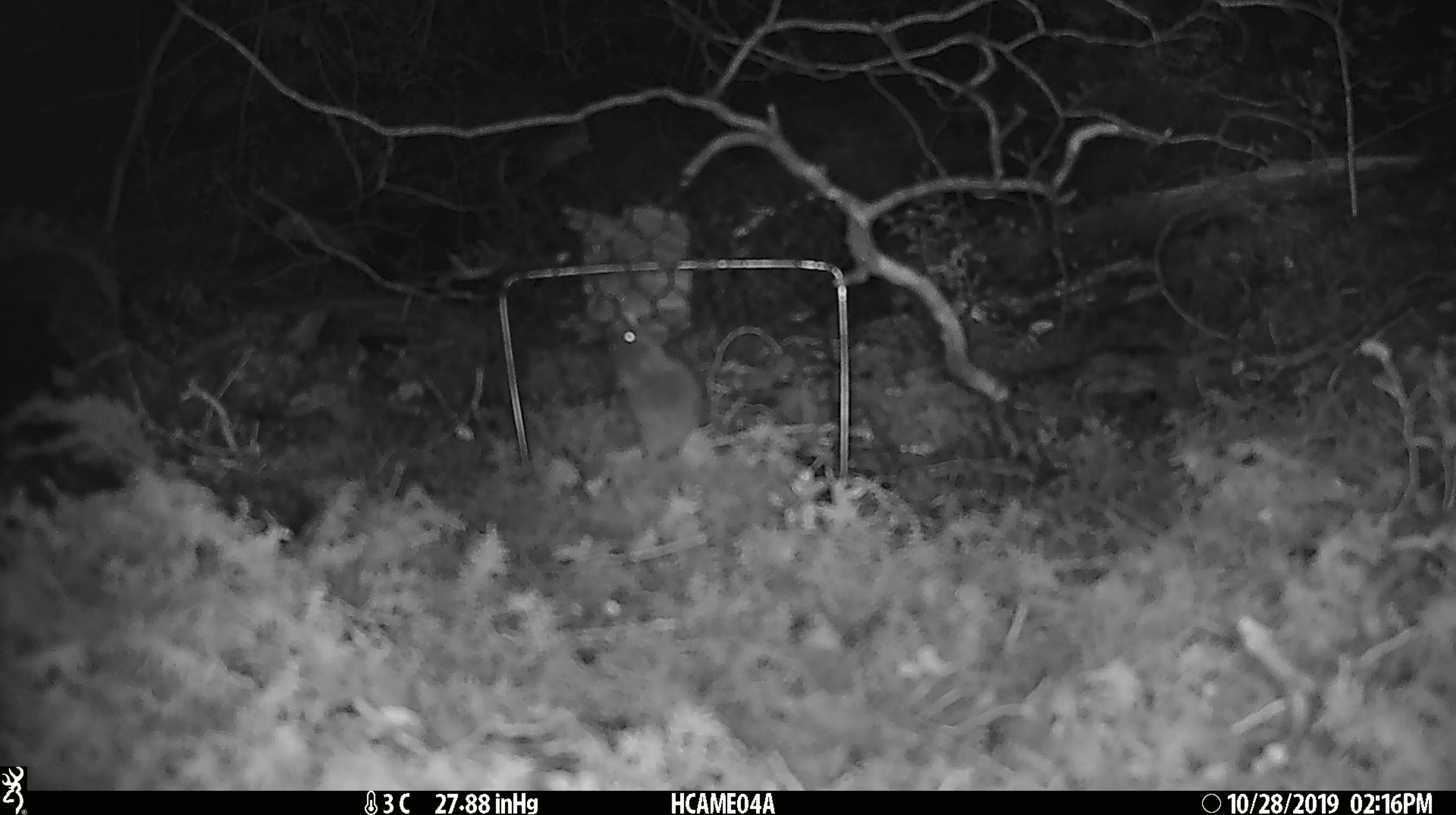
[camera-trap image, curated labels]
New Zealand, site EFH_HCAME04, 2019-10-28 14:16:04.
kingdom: Animalia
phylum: Chordata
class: Mammalia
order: Rodentia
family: Muridae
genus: Mus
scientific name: Mus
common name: mouse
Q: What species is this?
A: Mouse (Mus).